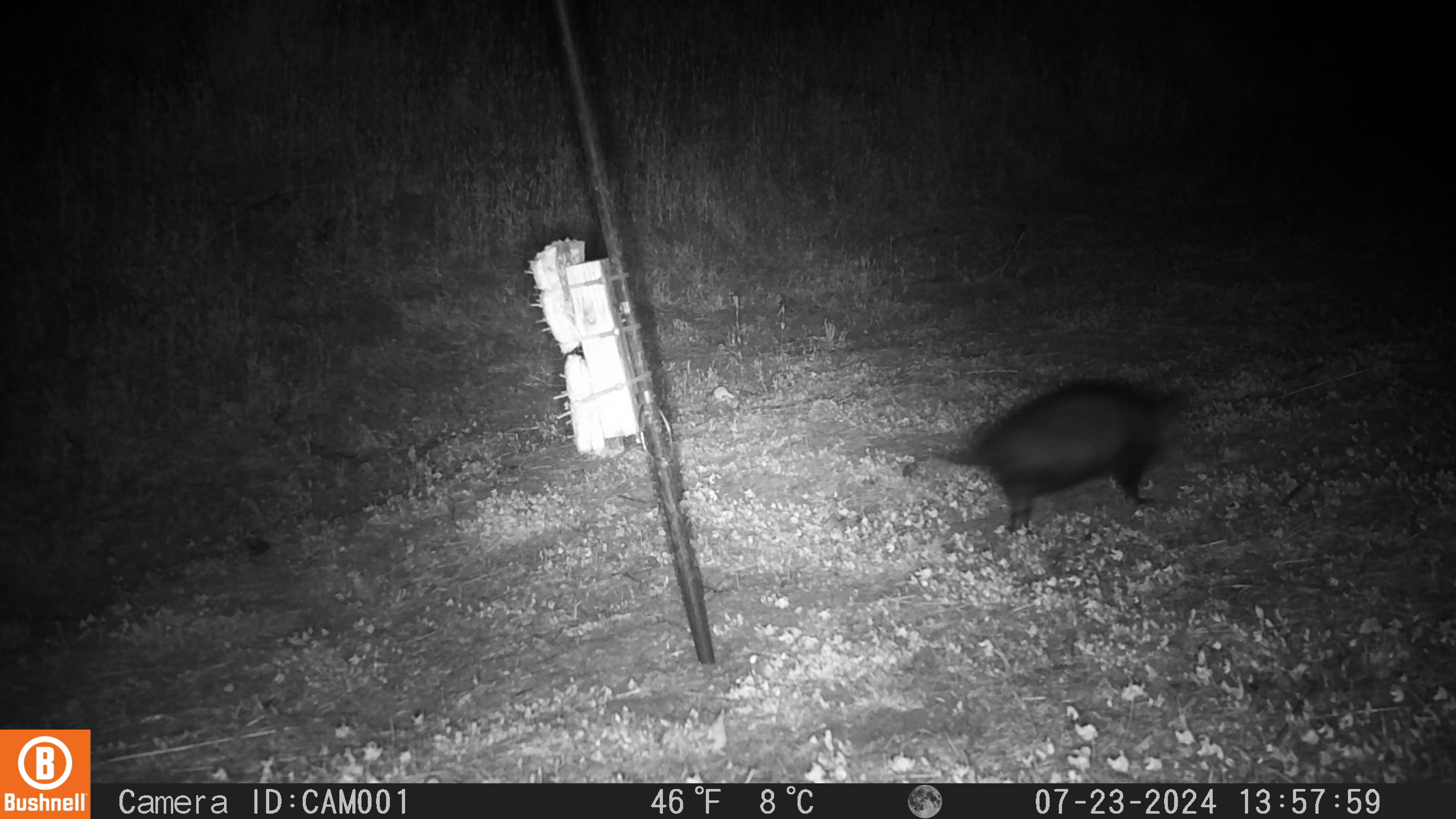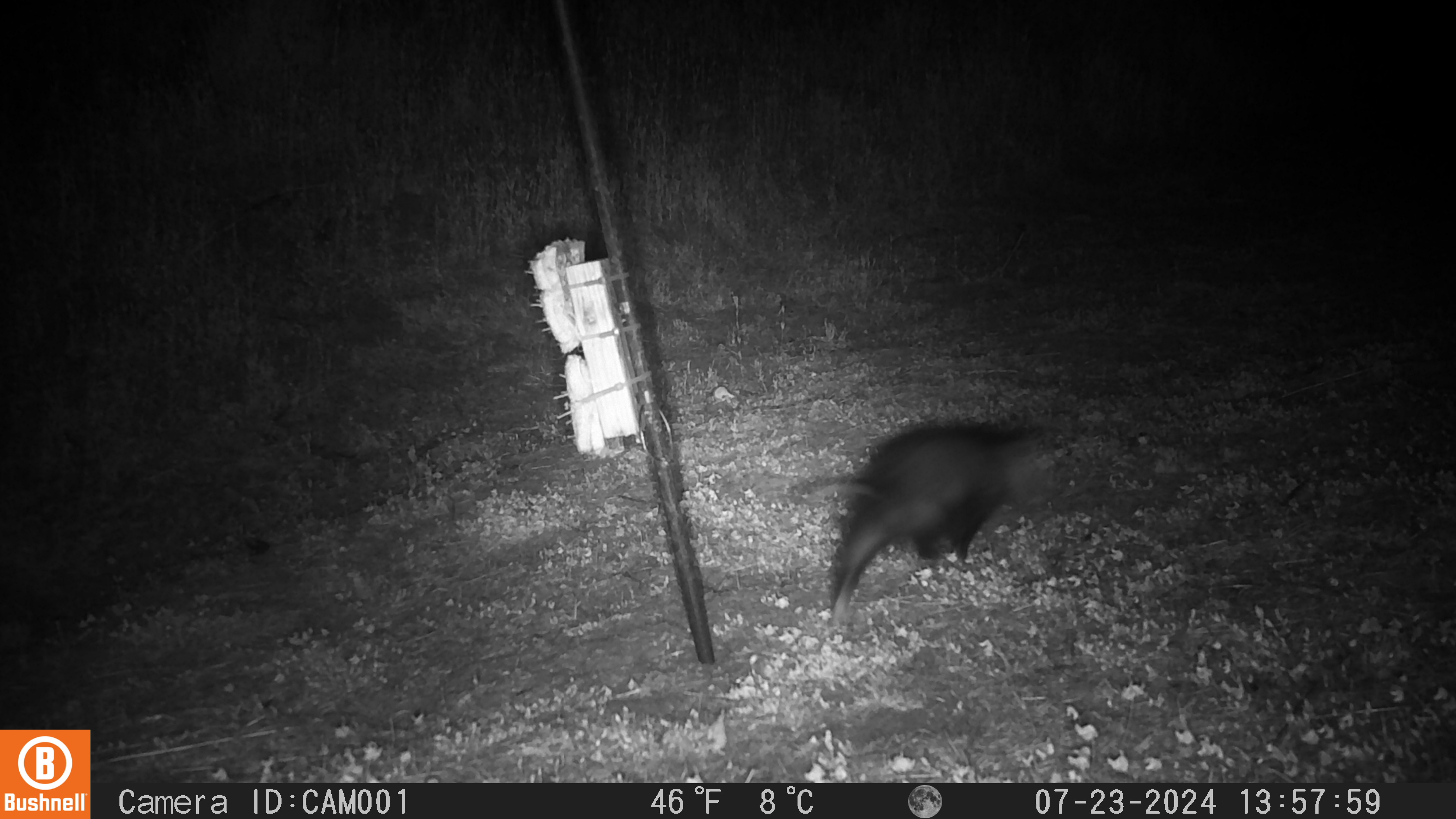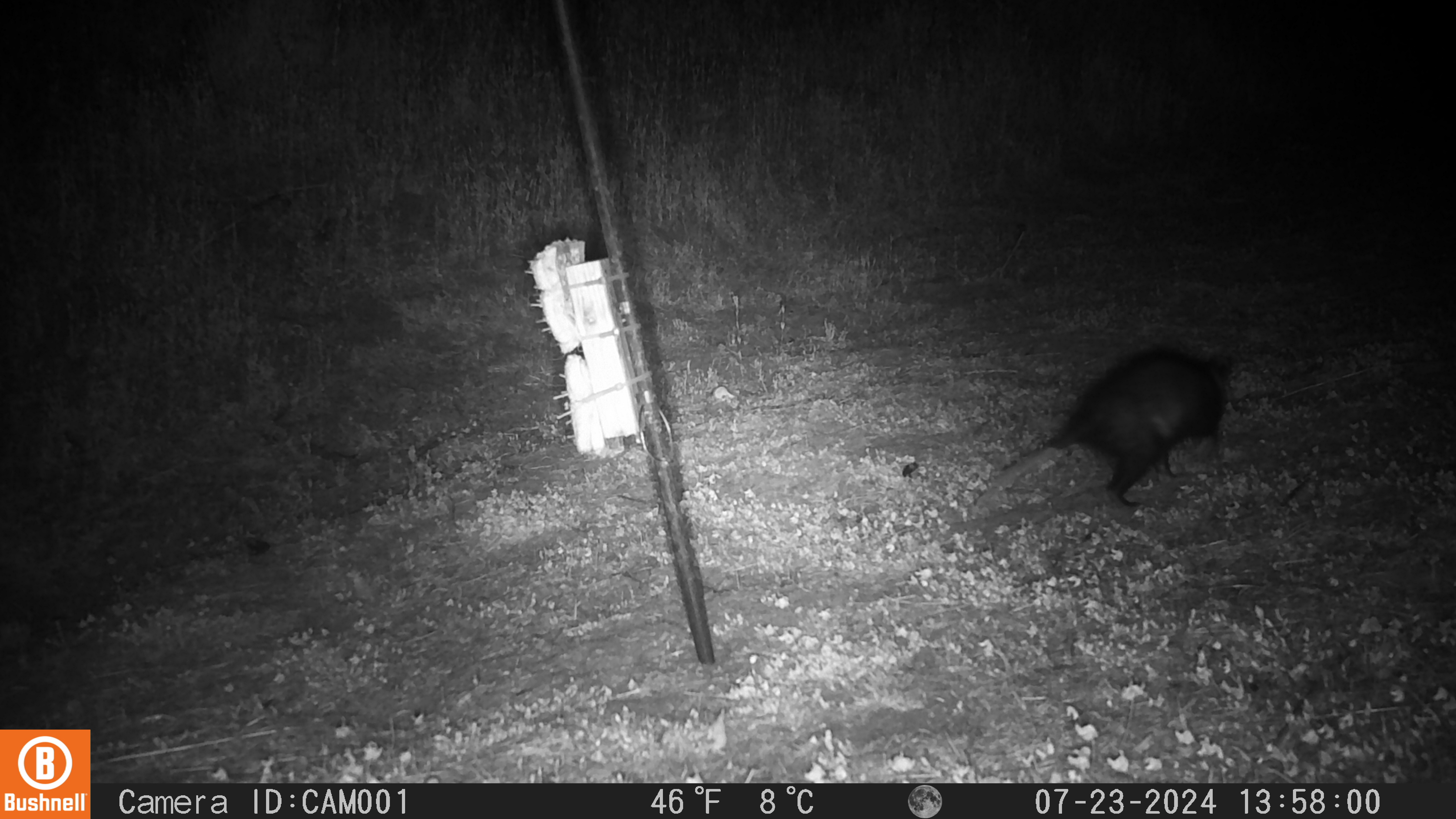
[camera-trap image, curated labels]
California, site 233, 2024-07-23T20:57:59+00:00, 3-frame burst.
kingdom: Animalia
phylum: Chordata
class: Mammalia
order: Didelphimorphia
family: Didelphidae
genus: Didelphis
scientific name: Didelphis virginiana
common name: virginia opossum